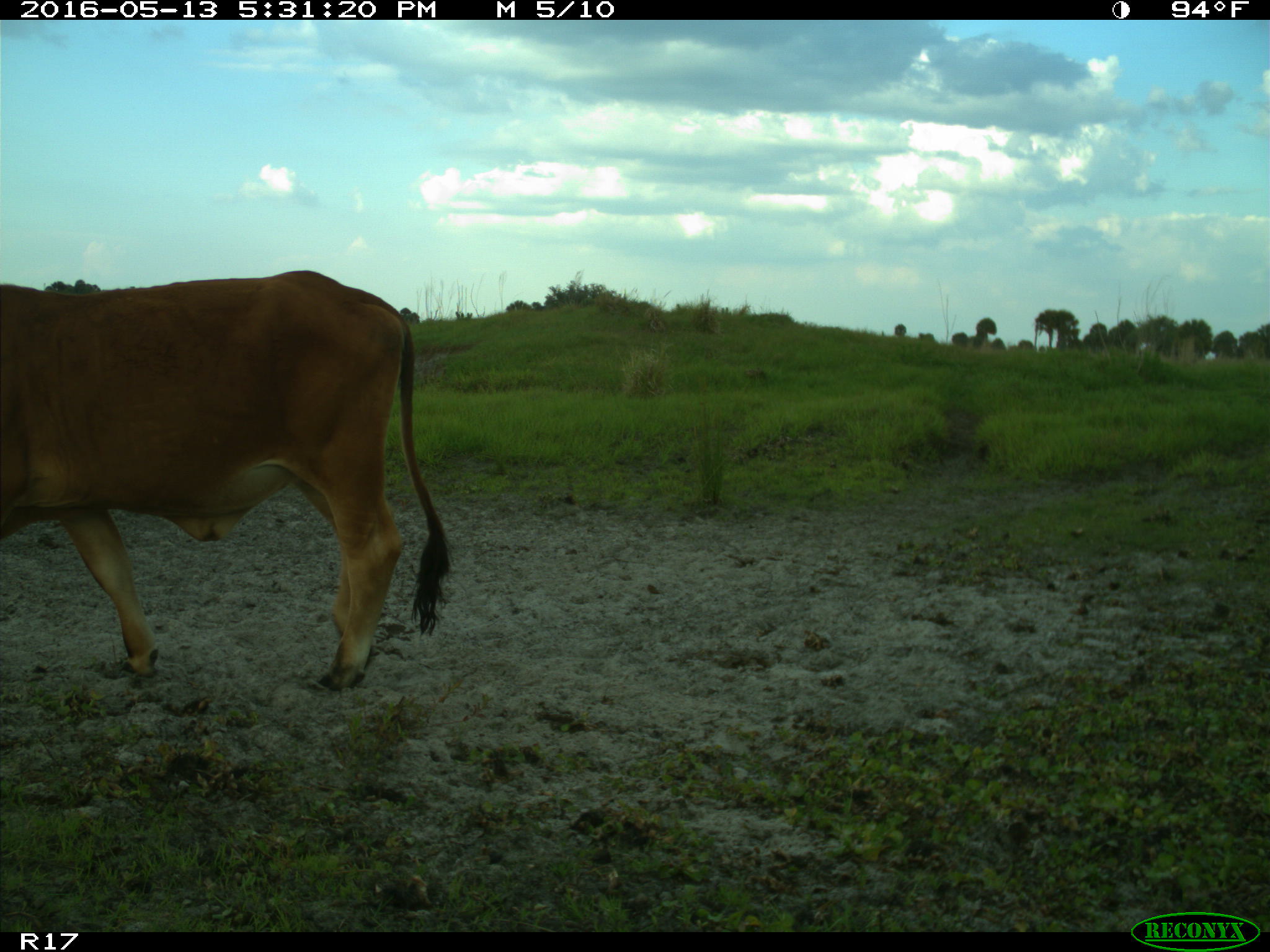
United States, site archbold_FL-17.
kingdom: Animalia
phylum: Chordata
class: Mammalia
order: Artiodactyla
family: Bovidae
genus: Bos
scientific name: Bos taurus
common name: domestic cow